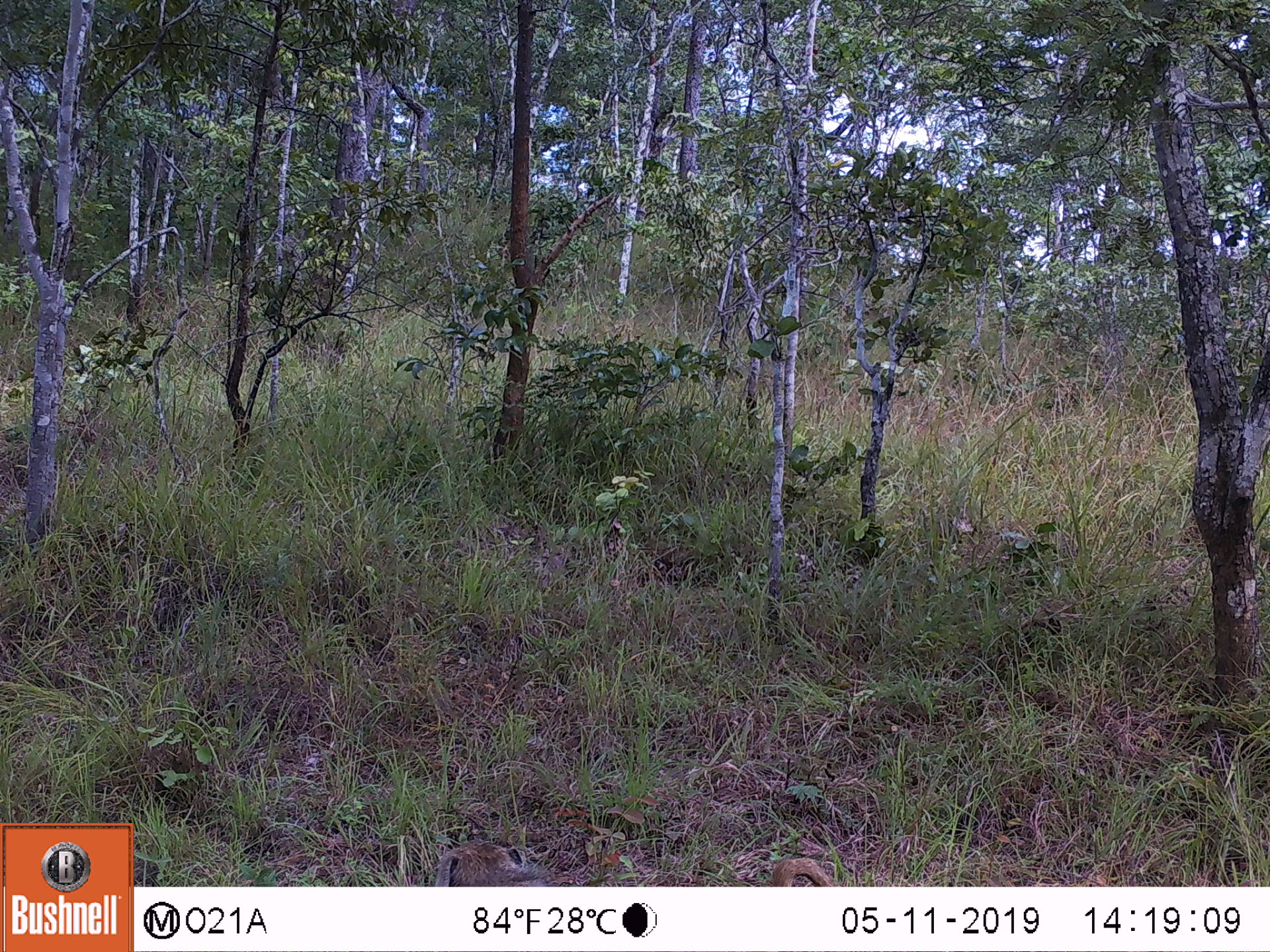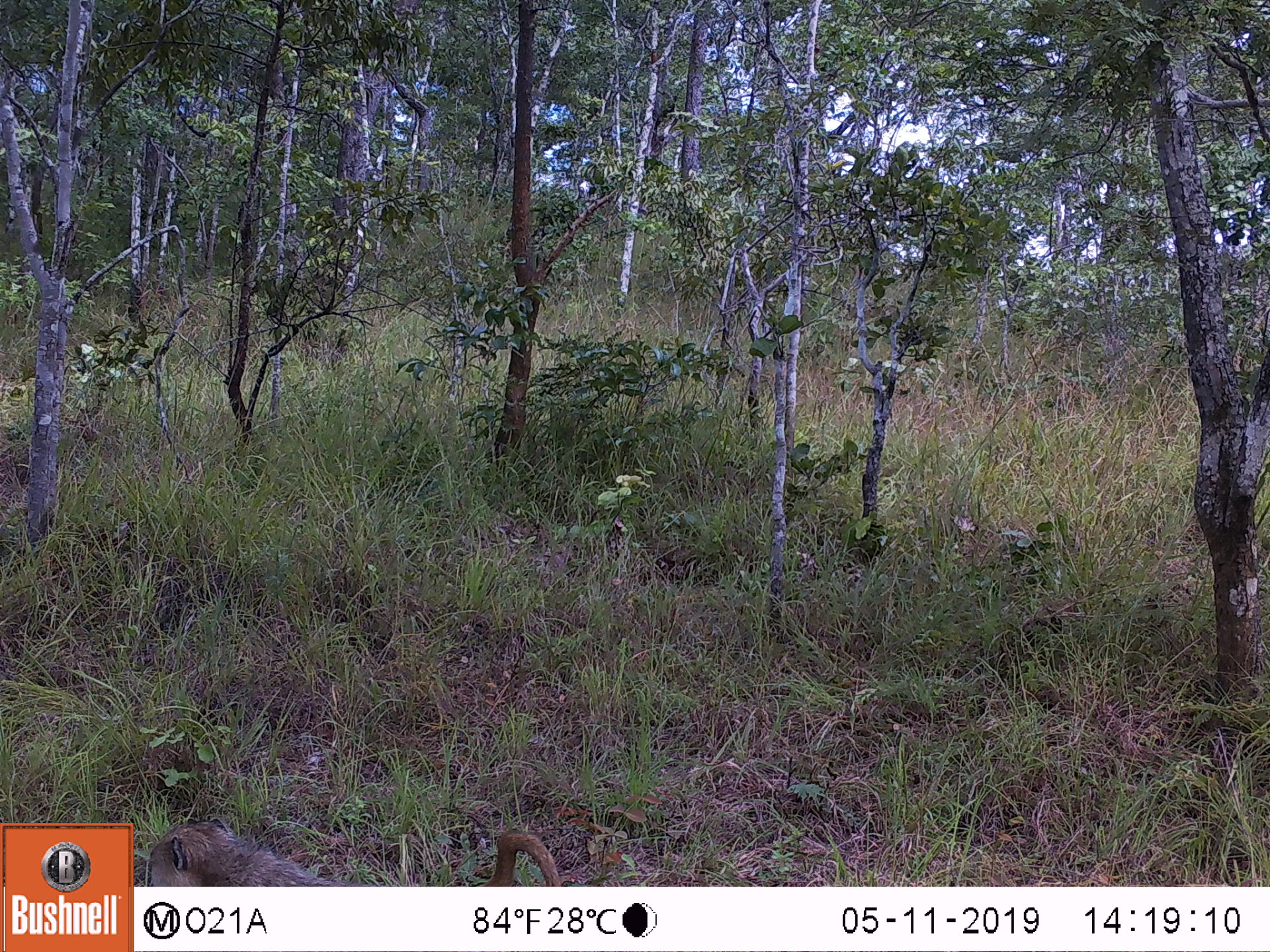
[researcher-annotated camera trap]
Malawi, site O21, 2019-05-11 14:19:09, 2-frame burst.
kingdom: Animalia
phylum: Chordata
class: Mammalia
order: Primates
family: Cercopithecidae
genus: Papio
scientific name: Papio cynocephalus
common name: yellow baboon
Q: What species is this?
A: Yellow baboon (Papio cynocephalus).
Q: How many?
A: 1.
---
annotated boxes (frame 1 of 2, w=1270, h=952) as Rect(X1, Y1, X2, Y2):
yellow baboon: Rect(430, 835, 846, 884)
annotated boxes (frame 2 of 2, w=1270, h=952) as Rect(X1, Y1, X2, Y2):
yellow baboon: Rect(144, 820, 568, 884)